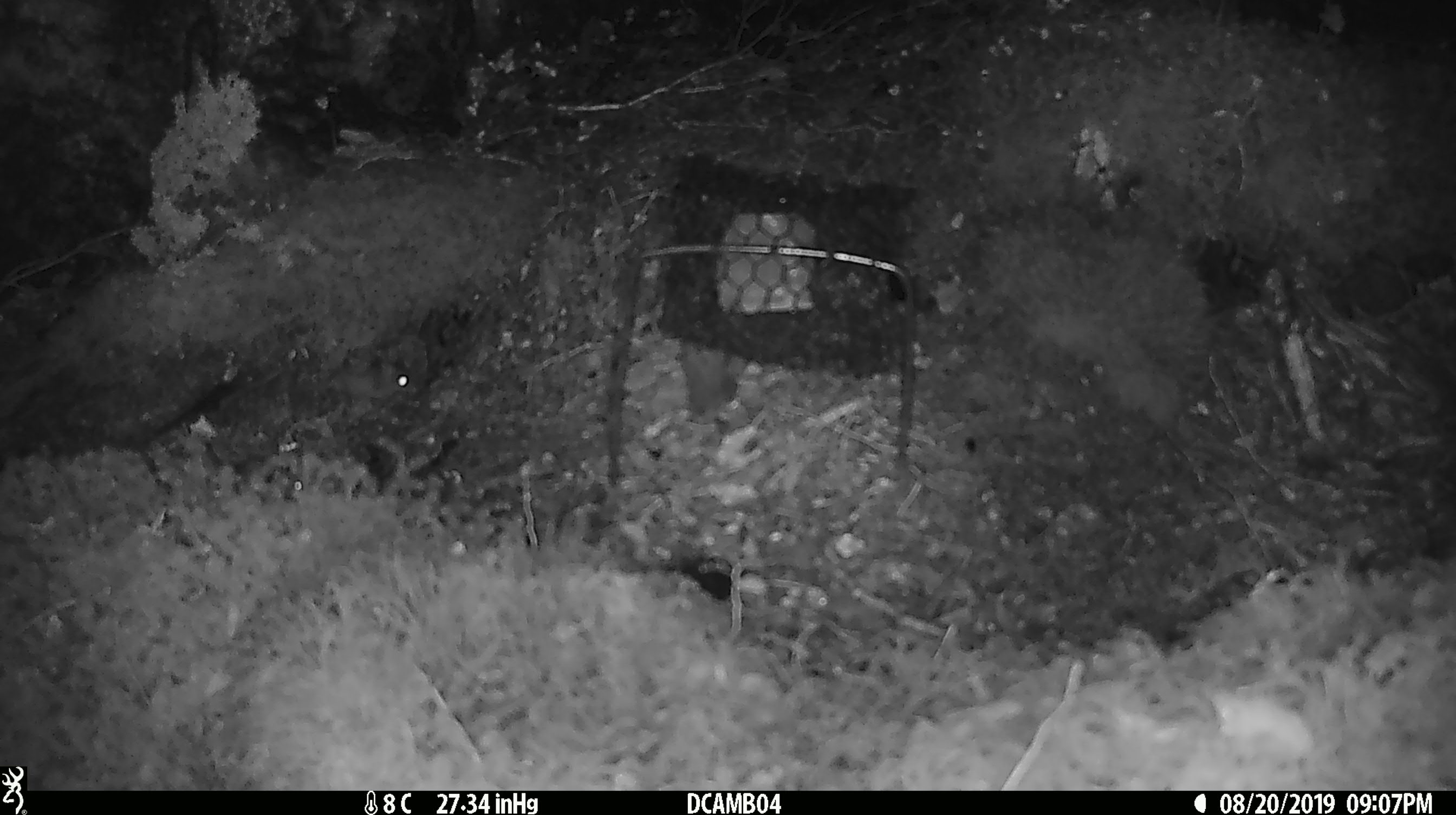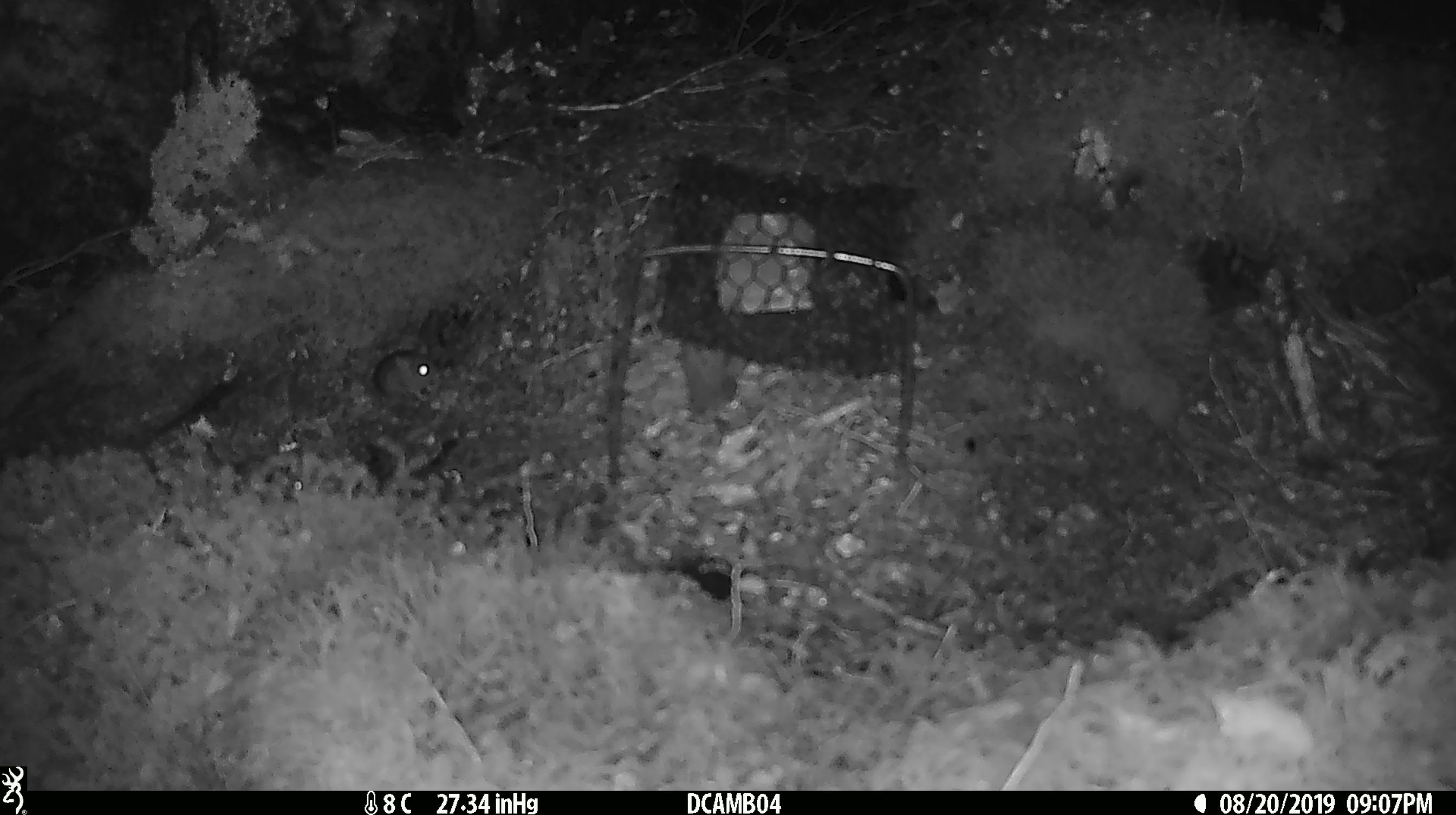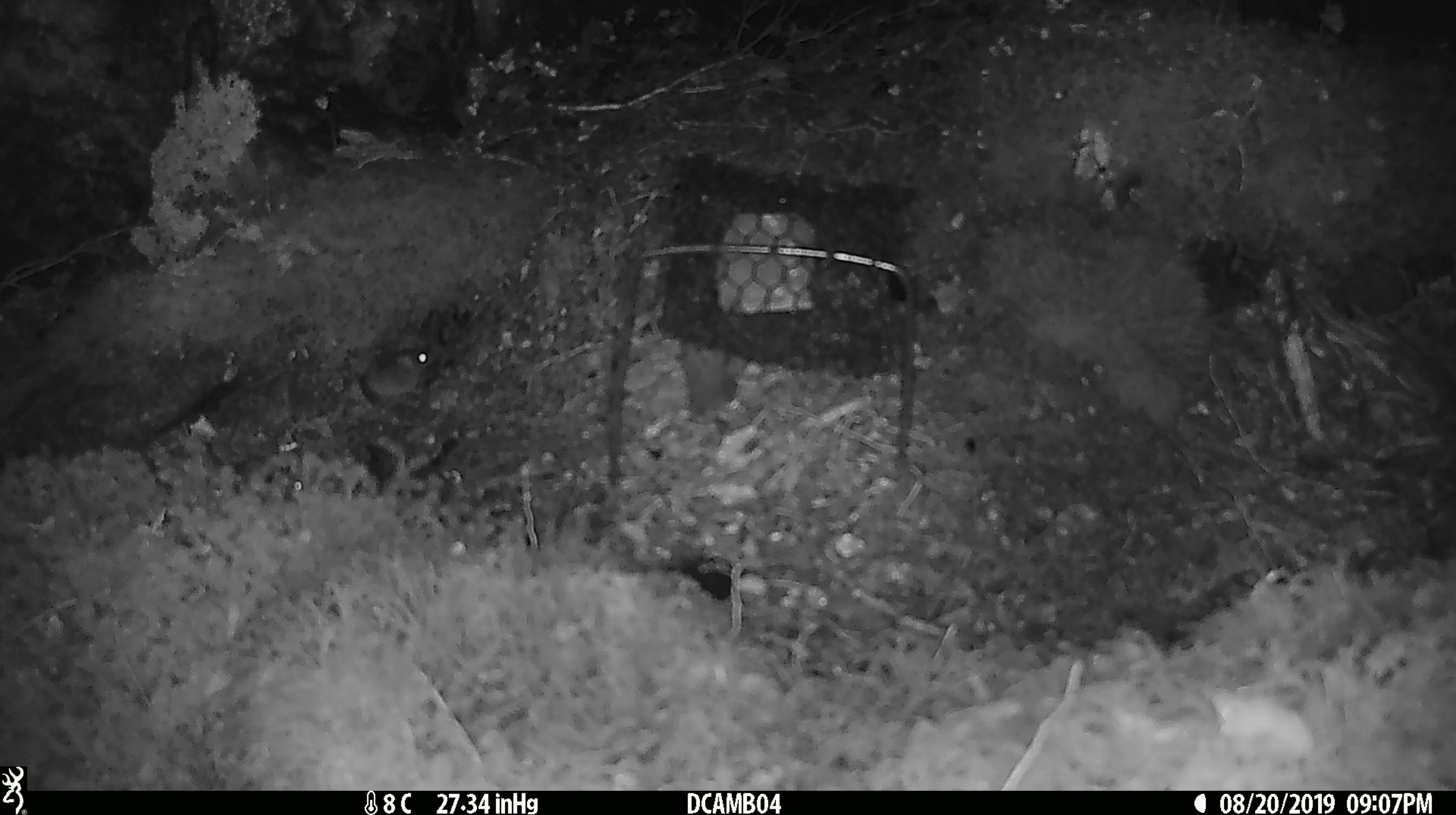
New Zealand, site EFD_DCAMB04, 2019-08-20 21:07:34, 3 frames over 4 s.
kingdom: Animalia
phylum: Chordata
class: Mammalia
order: Rodentia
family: Muridae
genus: Mus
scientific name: Mus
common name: mouse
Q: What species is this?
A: Mouse (Mus).